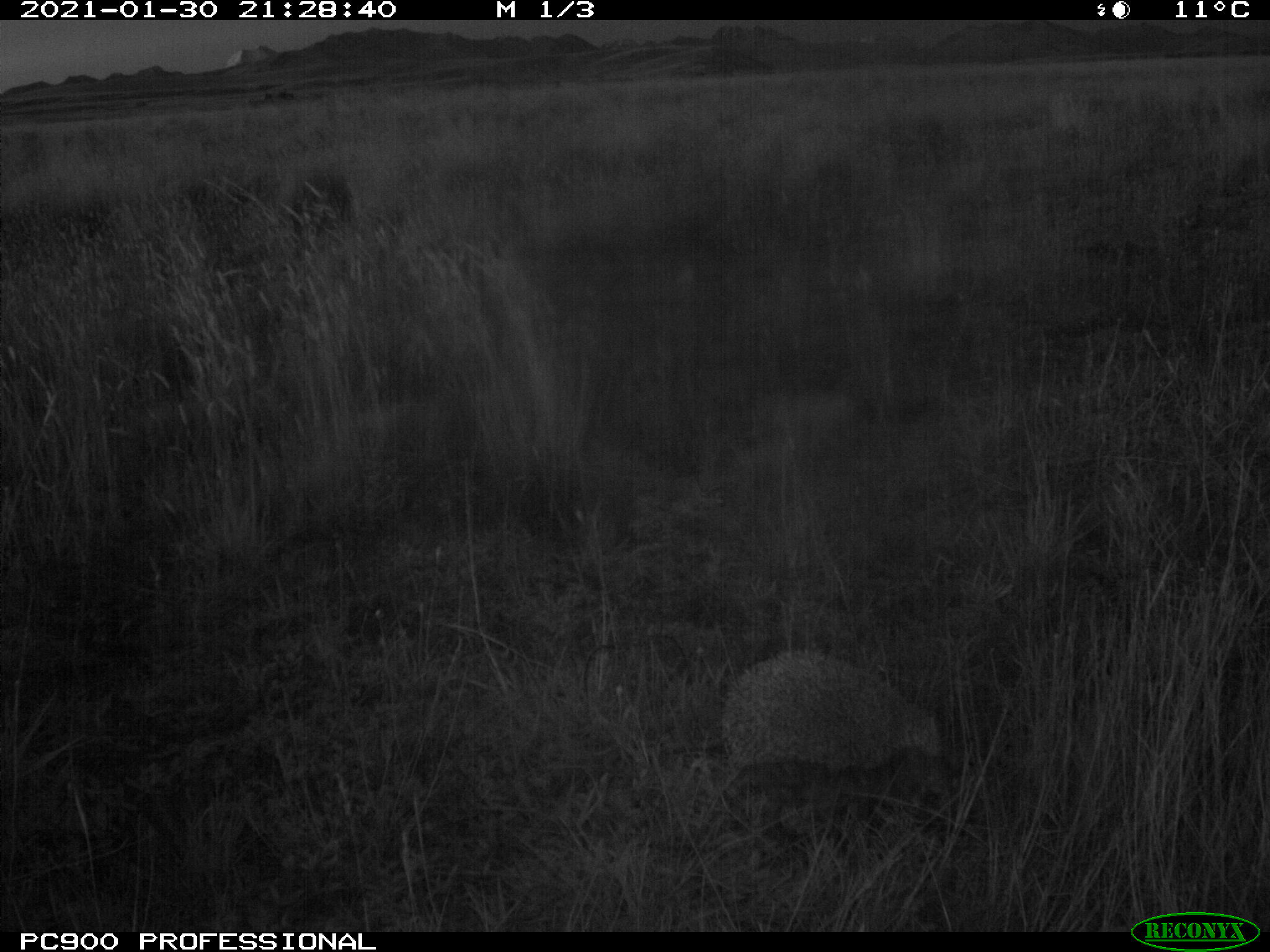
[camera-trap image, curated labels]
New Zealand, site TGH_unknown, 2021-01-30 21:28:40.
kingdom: Animalia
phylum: Chordata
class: Mammalia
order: Eulipotyphla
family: Erinaceidae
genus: Erinaceus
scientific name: Erinaceus europaeus europaeus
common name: european hedgehog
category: hedgehog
Hedgehog (european hedgehog) (Erinaceus europaeus europaeus).